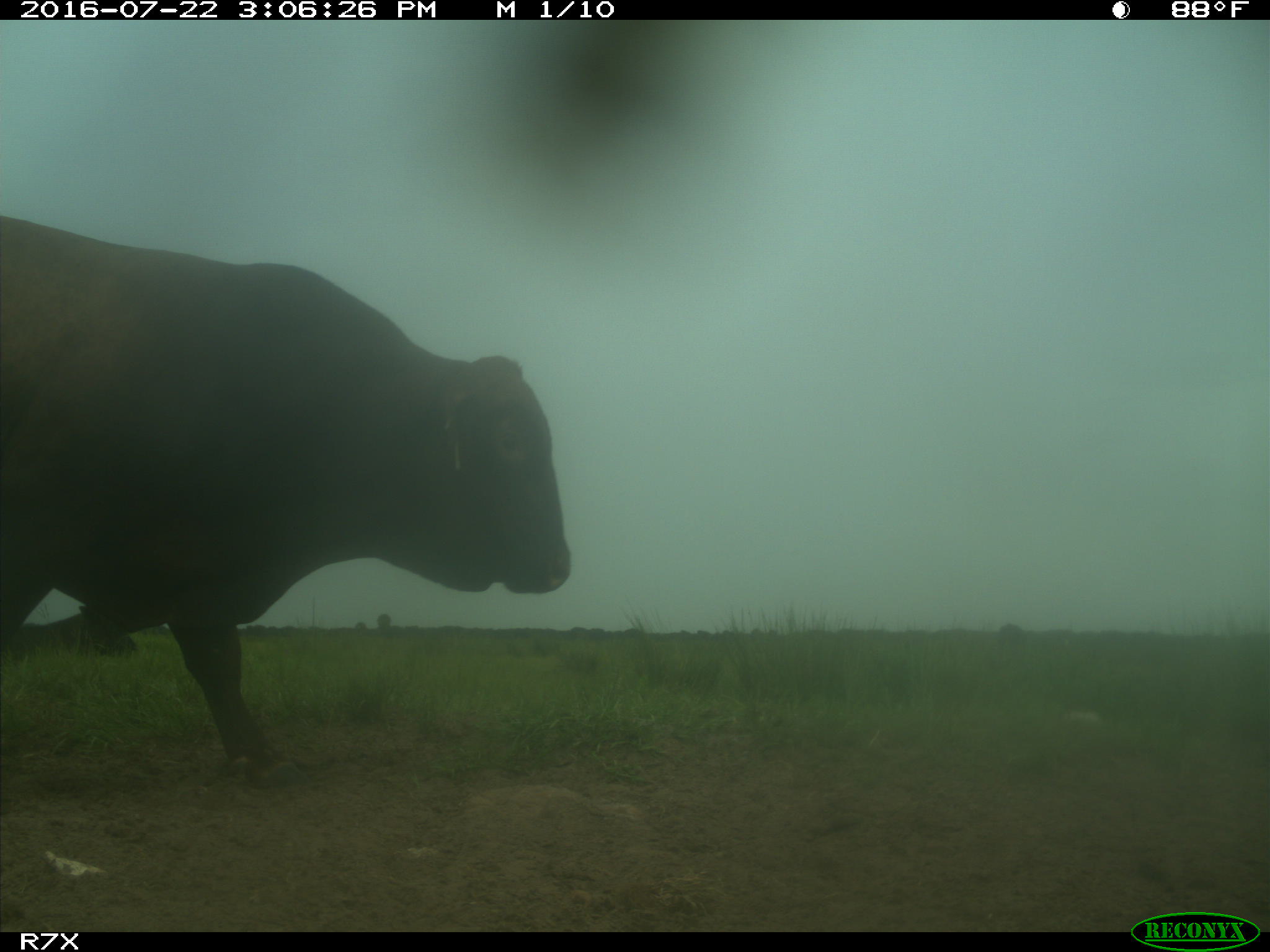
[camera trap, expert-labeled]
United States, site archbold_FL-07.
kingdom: Animalia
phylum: Chordata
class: Mammalia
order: Artiodactyla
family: Bovidae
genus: Bos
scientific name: Bos taurus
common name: domestic cow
Bos taurus (domestic cow).